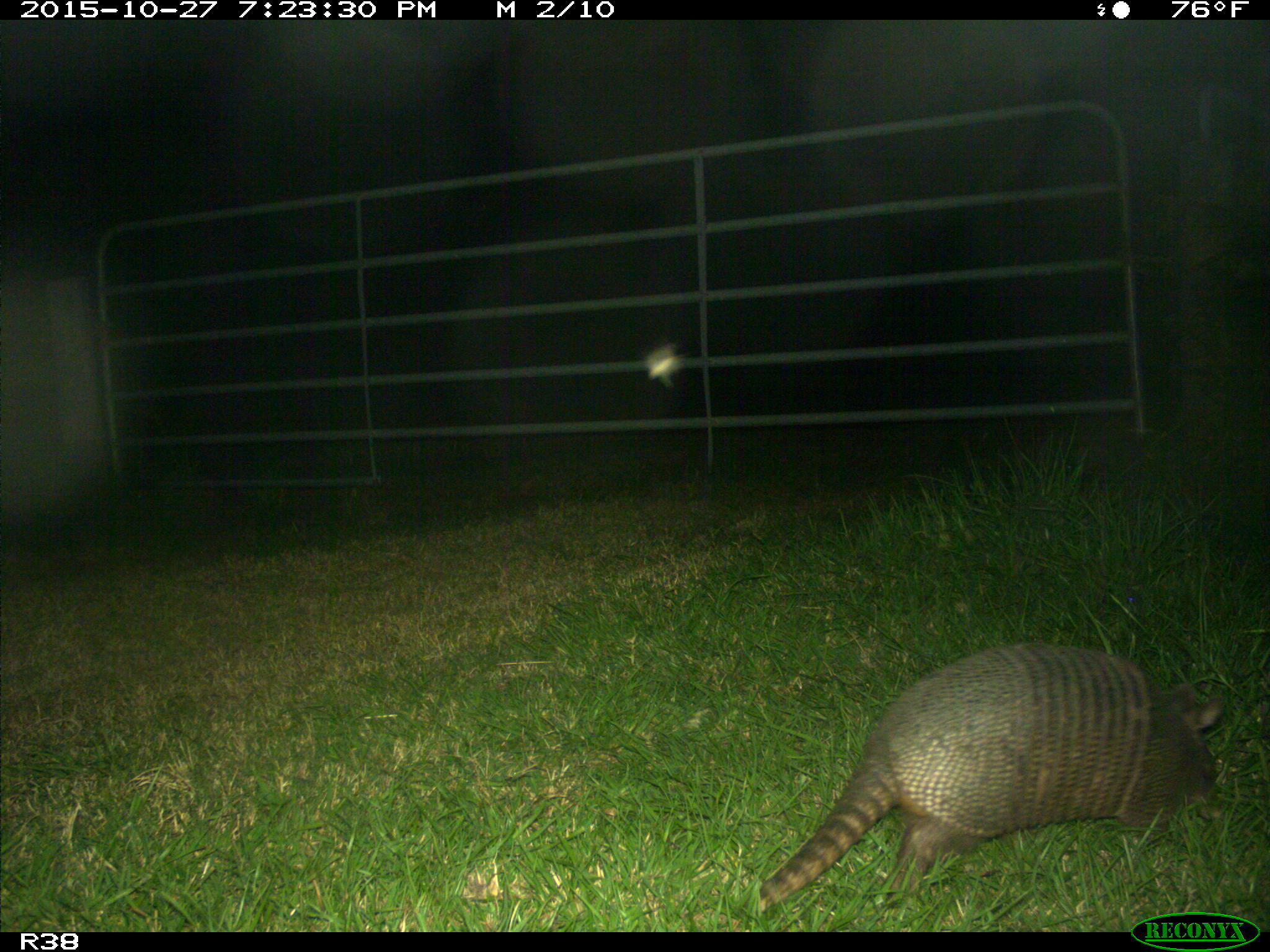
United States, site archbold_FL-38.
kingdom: Animalia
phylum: Chordata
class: Mammalia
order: Cingulata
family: Dasypodidae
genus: Dasypus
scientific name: Dasypus novemcinctus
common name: nine-banded armadillo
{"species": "Dasypus novemcinctus (nine-banded armadillo)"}